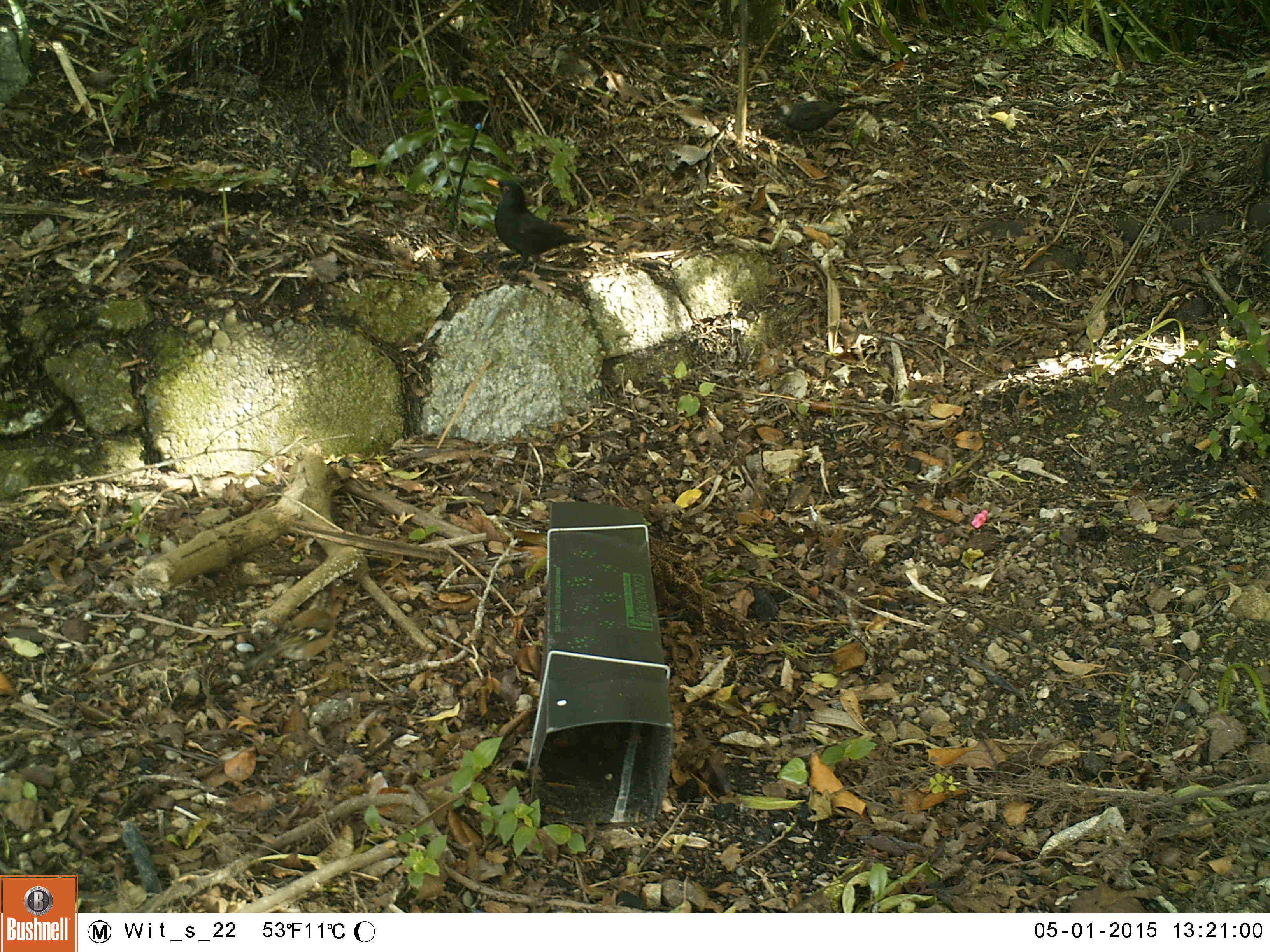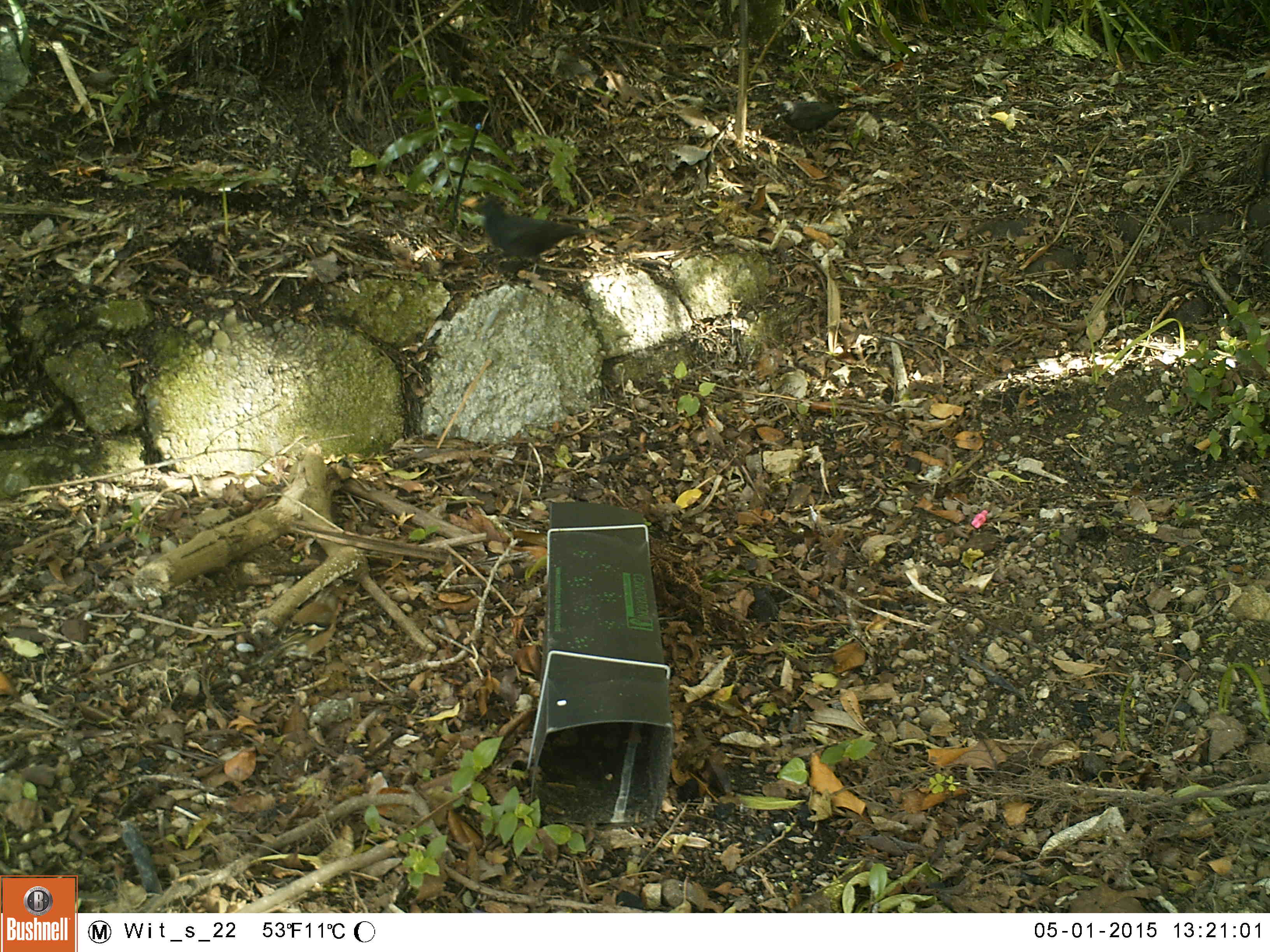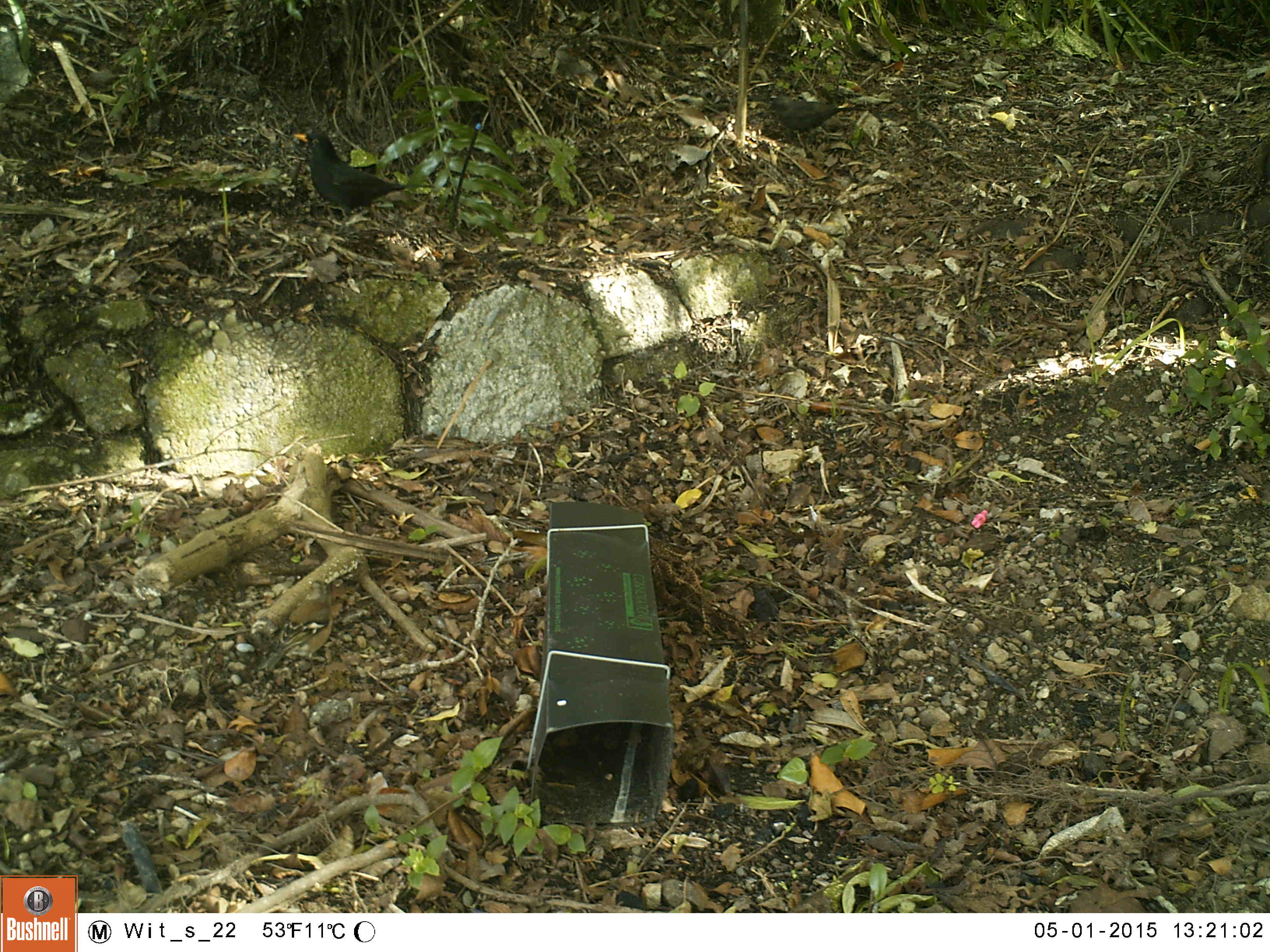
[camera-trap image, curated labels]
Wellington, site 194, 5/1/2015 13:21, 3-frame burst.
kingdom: Animalia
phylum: Chordata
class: Aves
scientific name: Aves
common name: bird